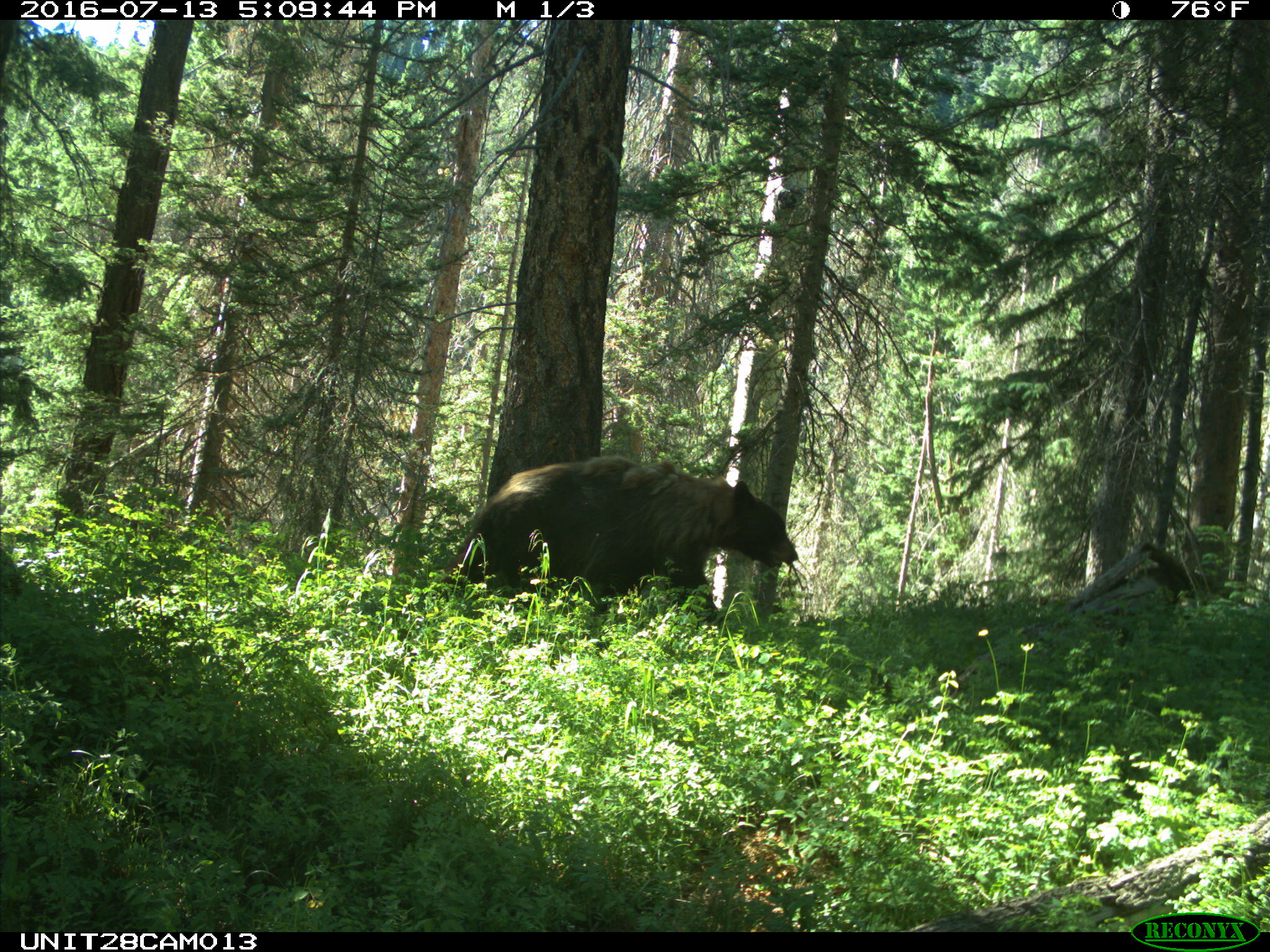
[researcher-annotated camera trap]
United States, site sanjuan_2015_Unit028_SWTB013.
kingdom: Animalia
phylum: Chordata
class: Mammalia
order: Carnivora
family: Ursidae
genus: Ursus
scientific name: Ursus americanus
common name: american black bear